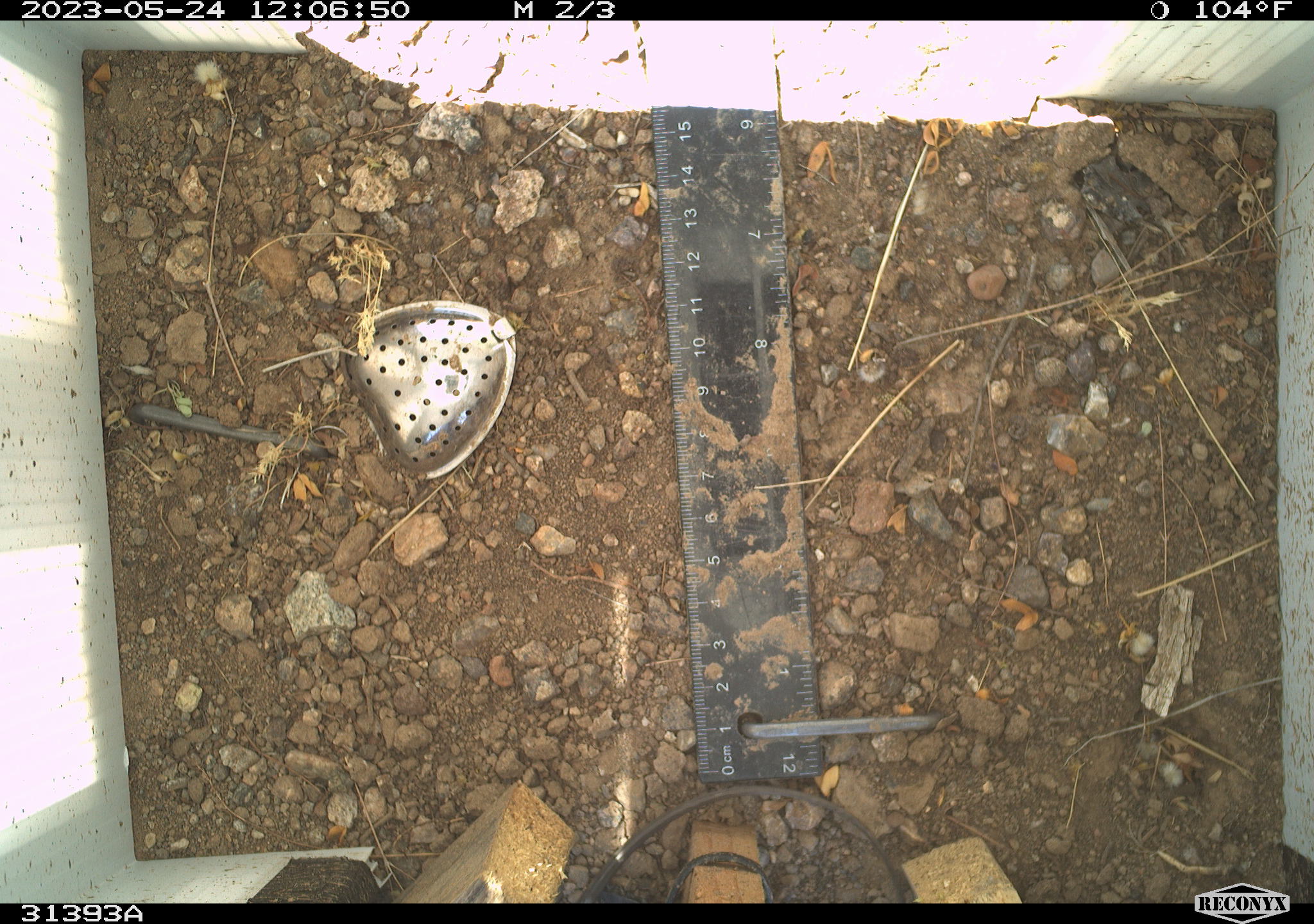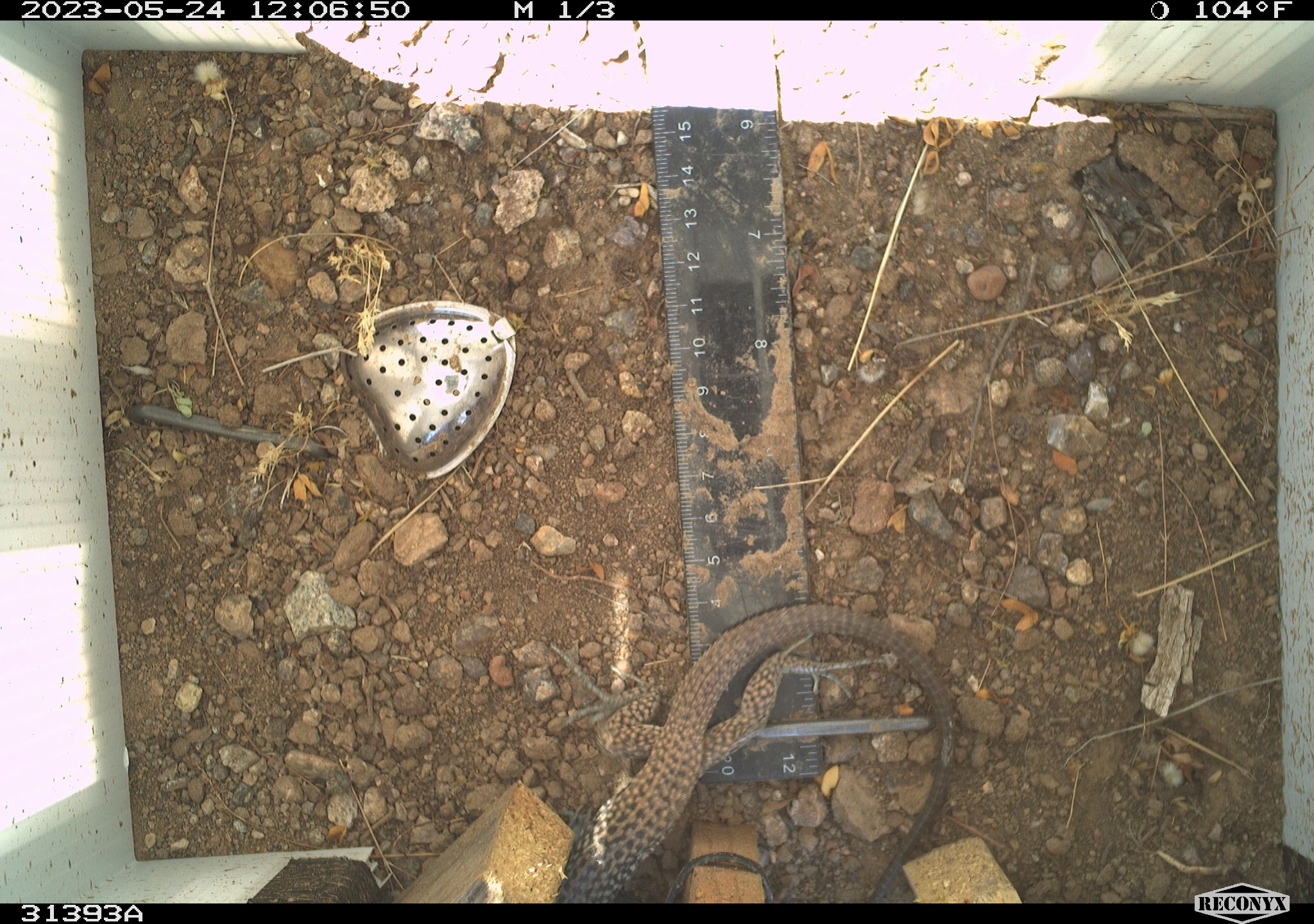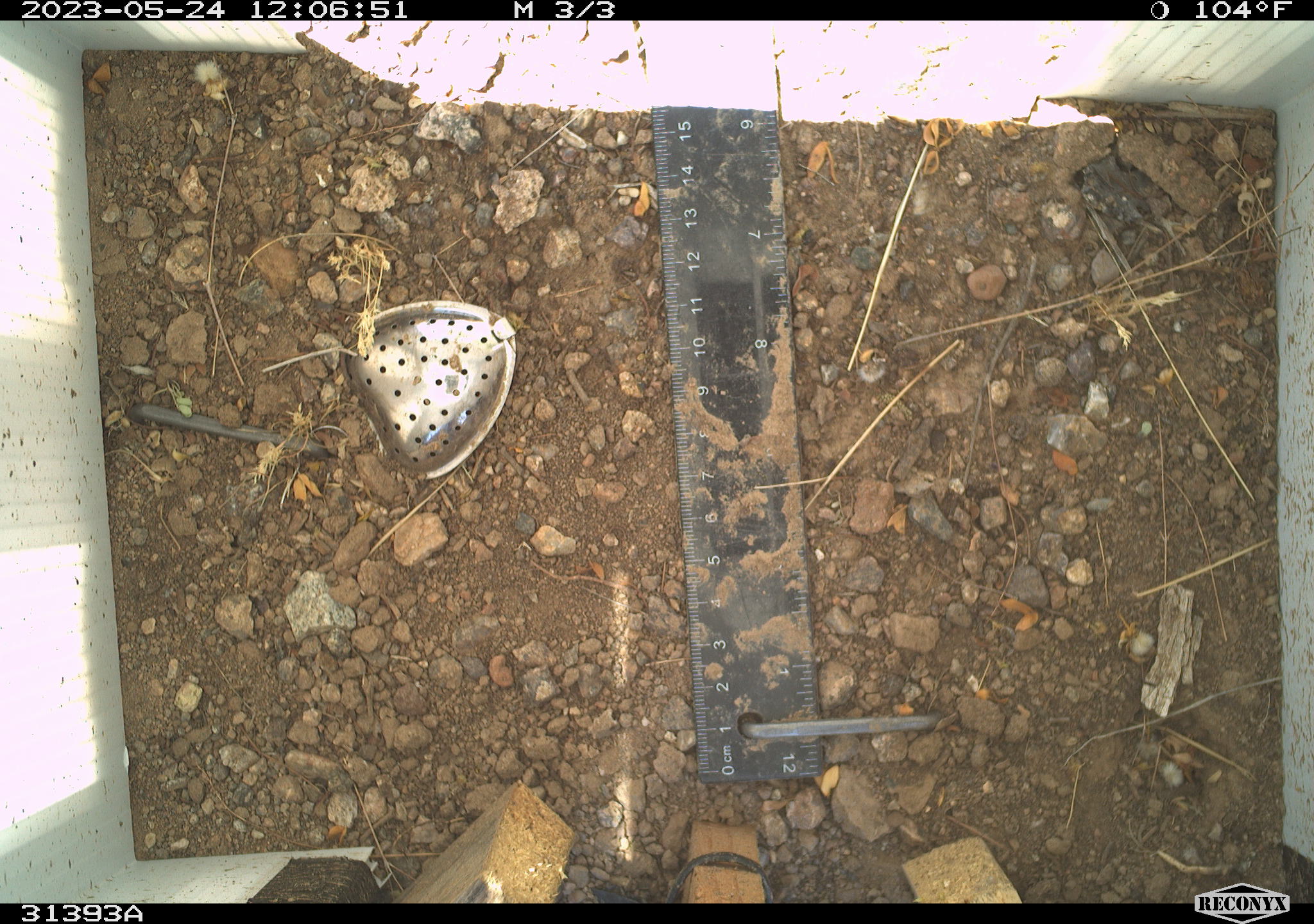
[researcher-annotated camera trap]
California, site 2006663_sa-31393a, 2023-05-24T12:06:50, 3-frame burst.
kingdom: Animalia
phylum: Chordata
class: Reptilia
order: Squamata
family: Teiidae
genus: Aspidoscelis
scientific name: Aspidoscelis tigris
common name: western whiptail